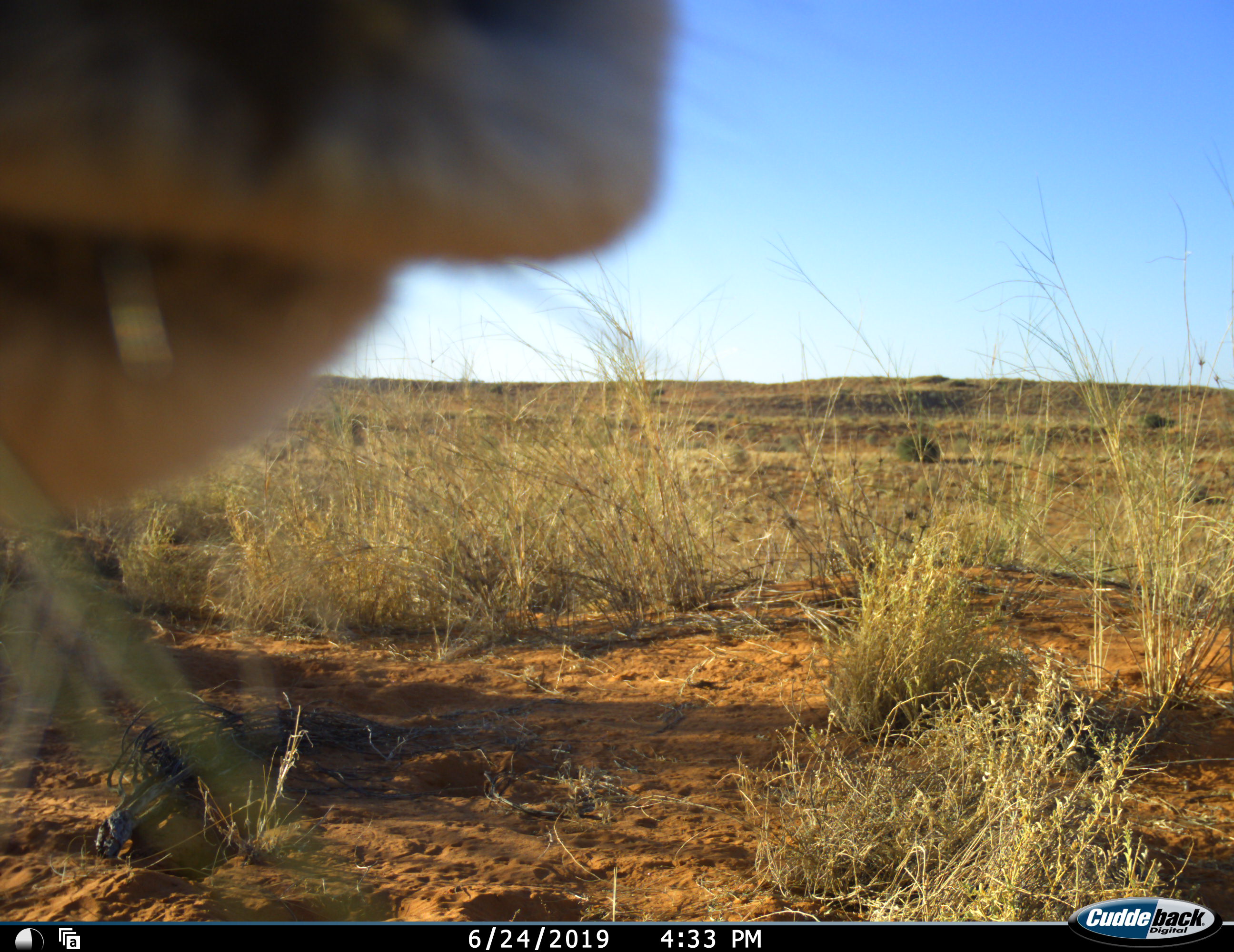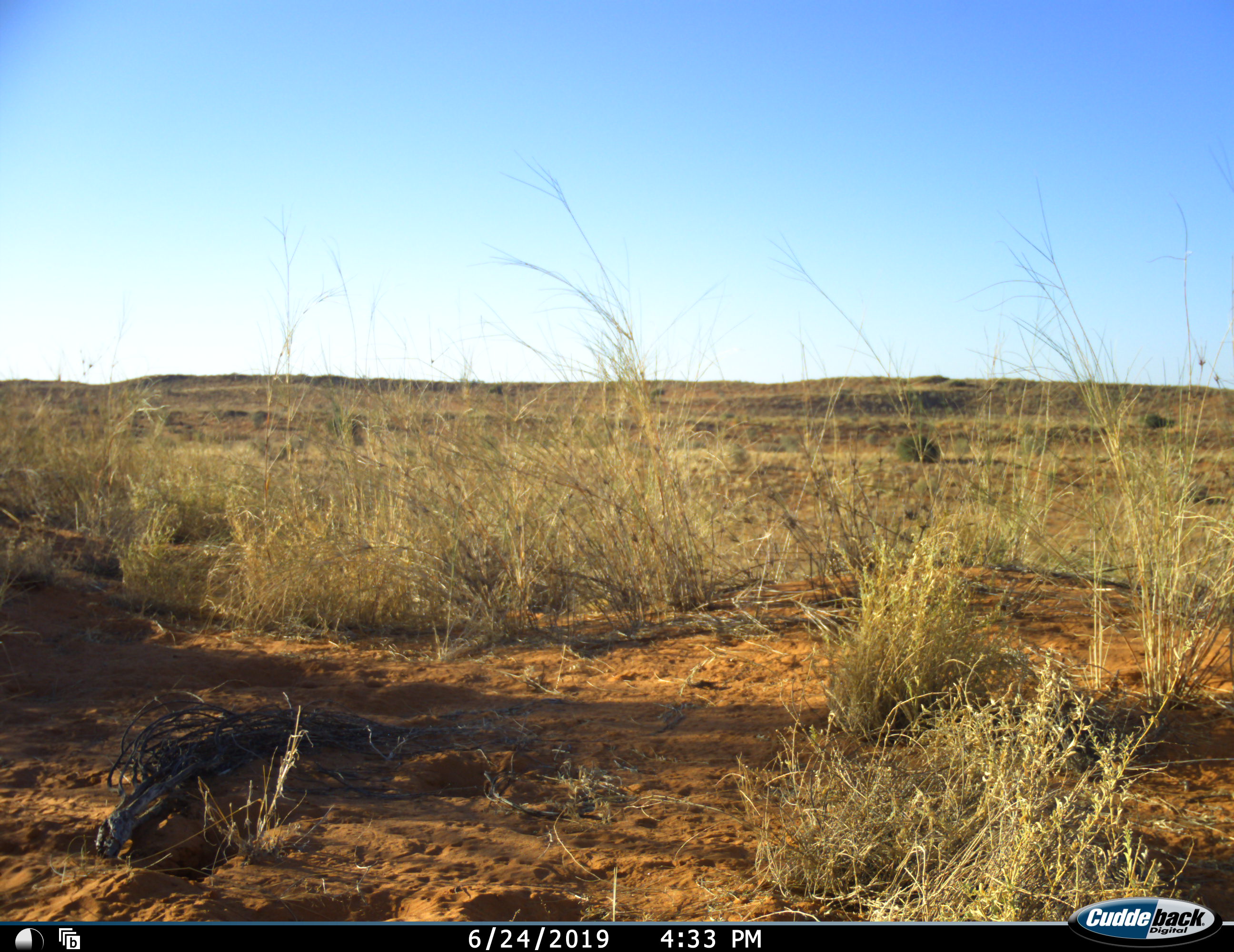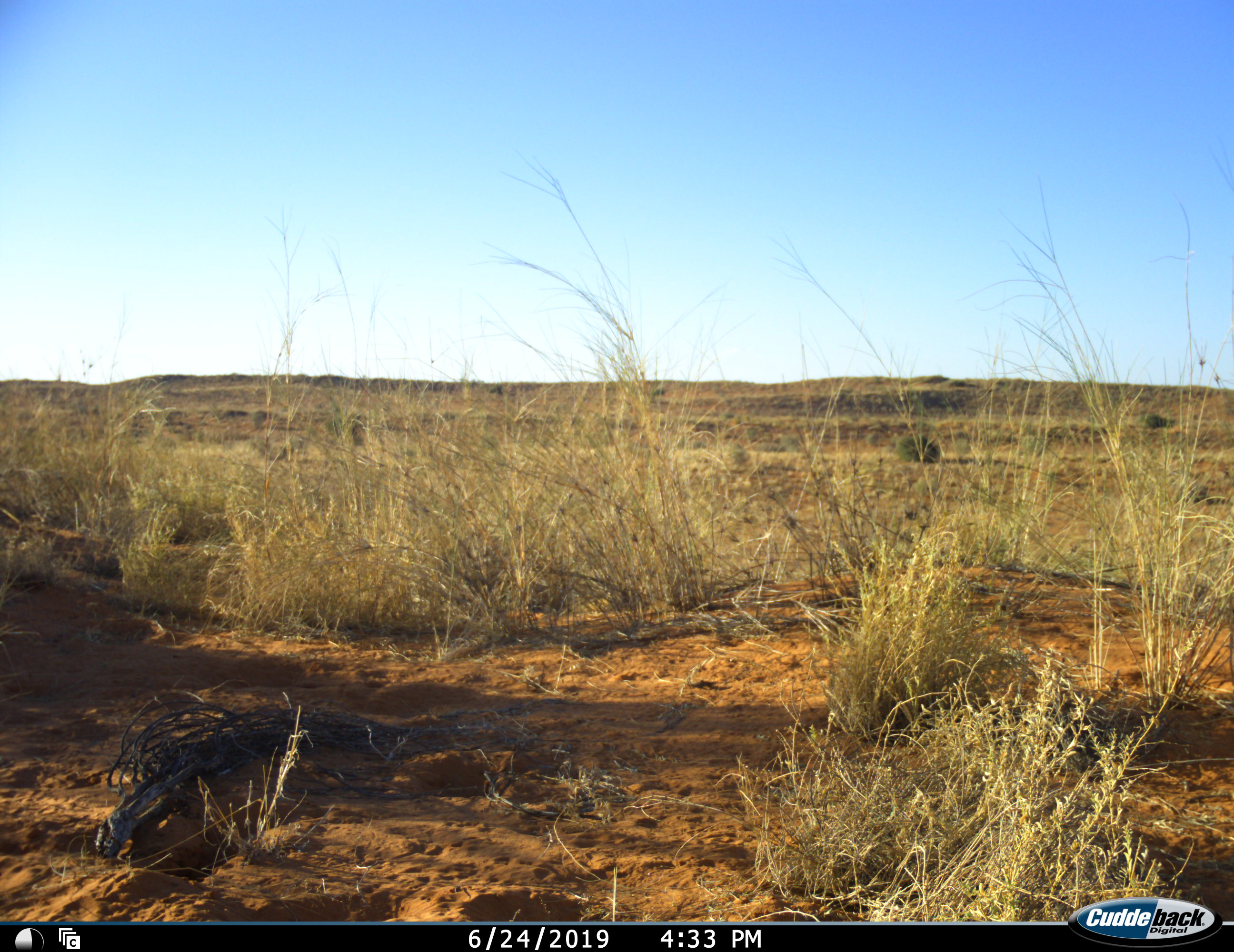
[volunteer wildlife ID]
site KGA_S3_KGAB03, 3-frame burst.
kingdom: Animalia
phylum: Chordata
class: Mammalia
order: Artiodactyla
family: Bovidae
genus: Antidorcas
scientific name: Antidorcas marsupialis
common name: springbok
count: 1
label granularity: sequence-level